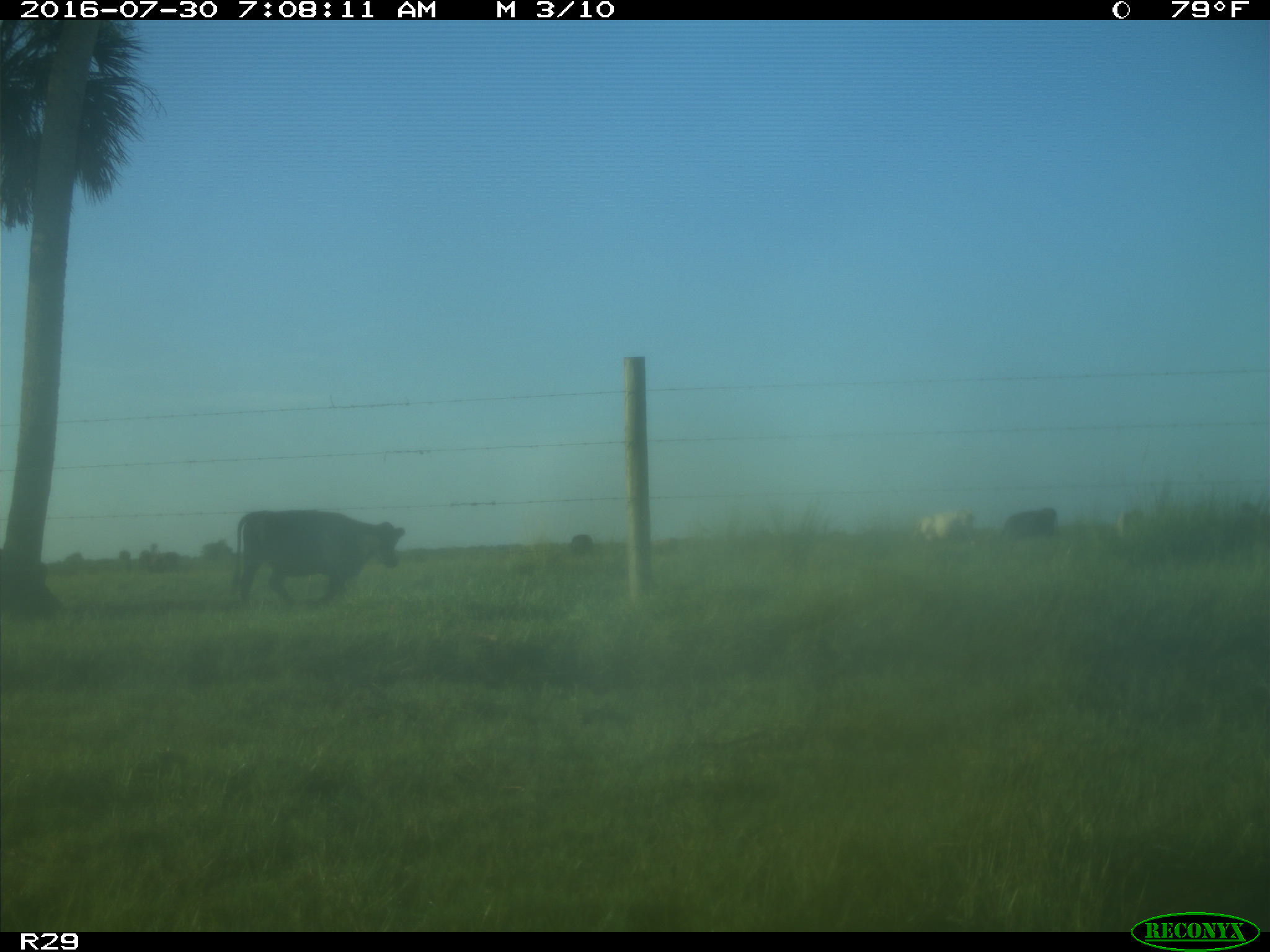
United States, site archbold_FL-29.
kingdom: Animalia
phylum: Chordata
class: Mammalia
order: Artiodactyla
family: Bovidae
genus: Bos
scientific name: Bos taurus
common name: domestic cow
Bos taurus (domestic cow).